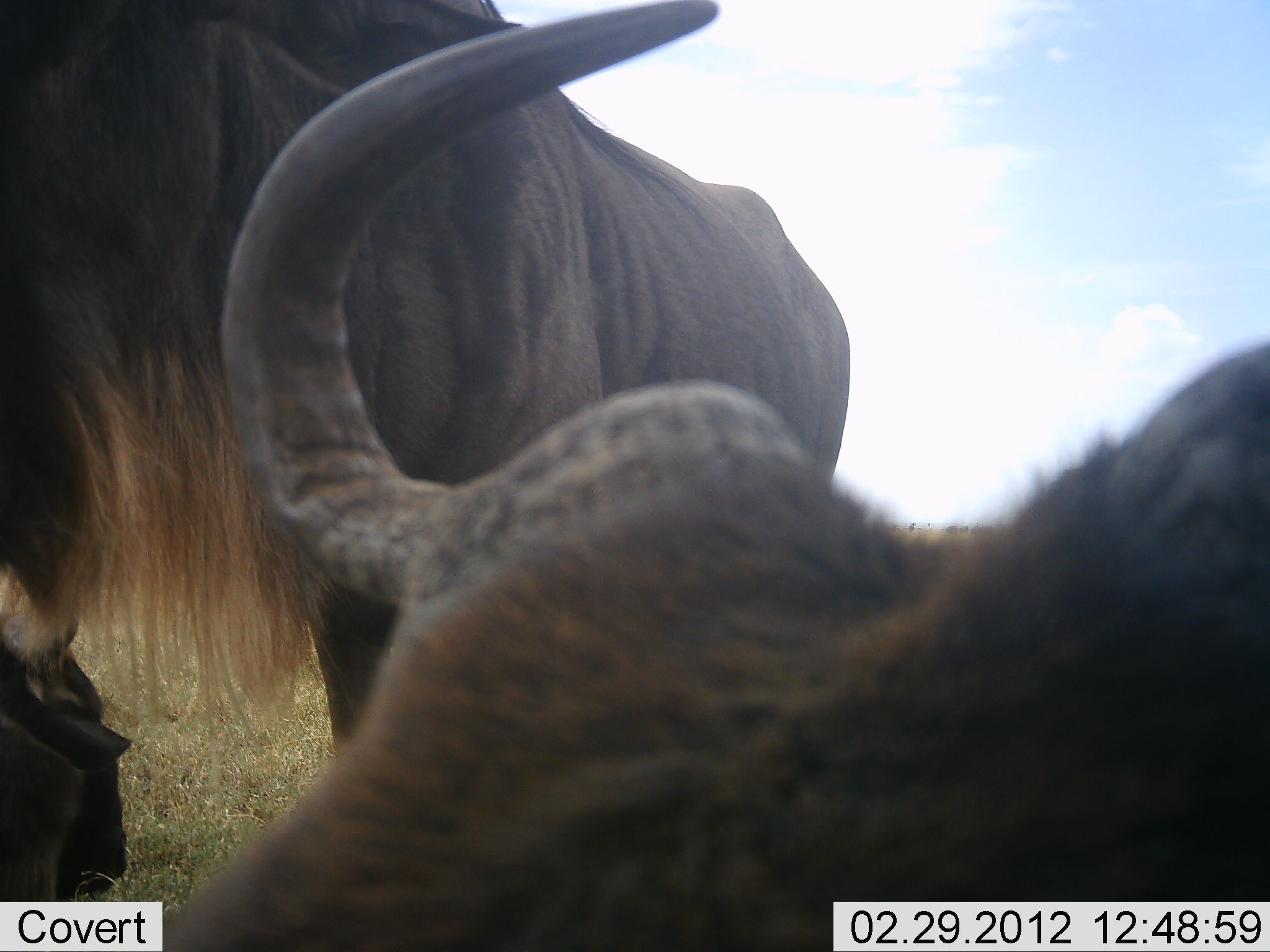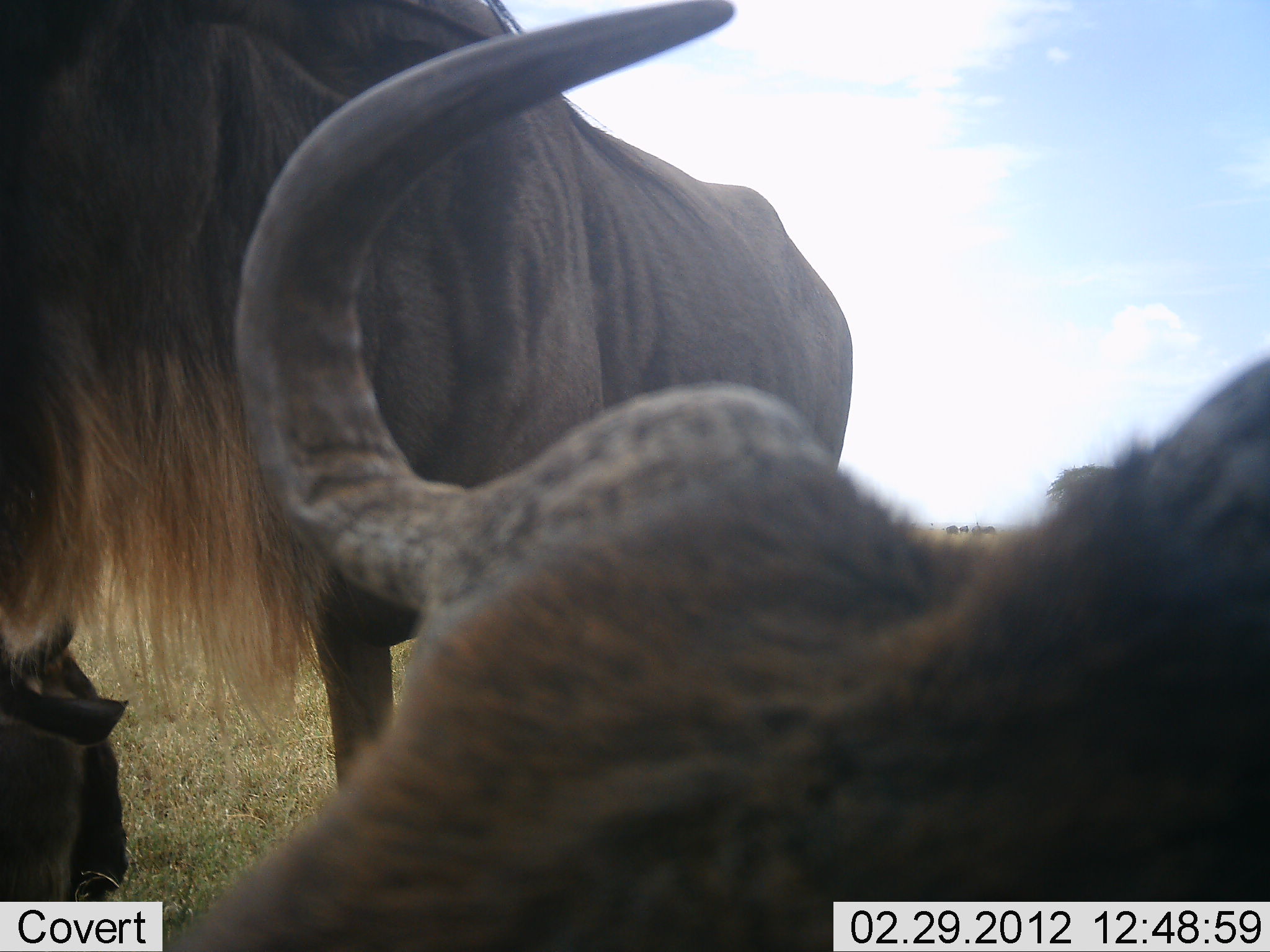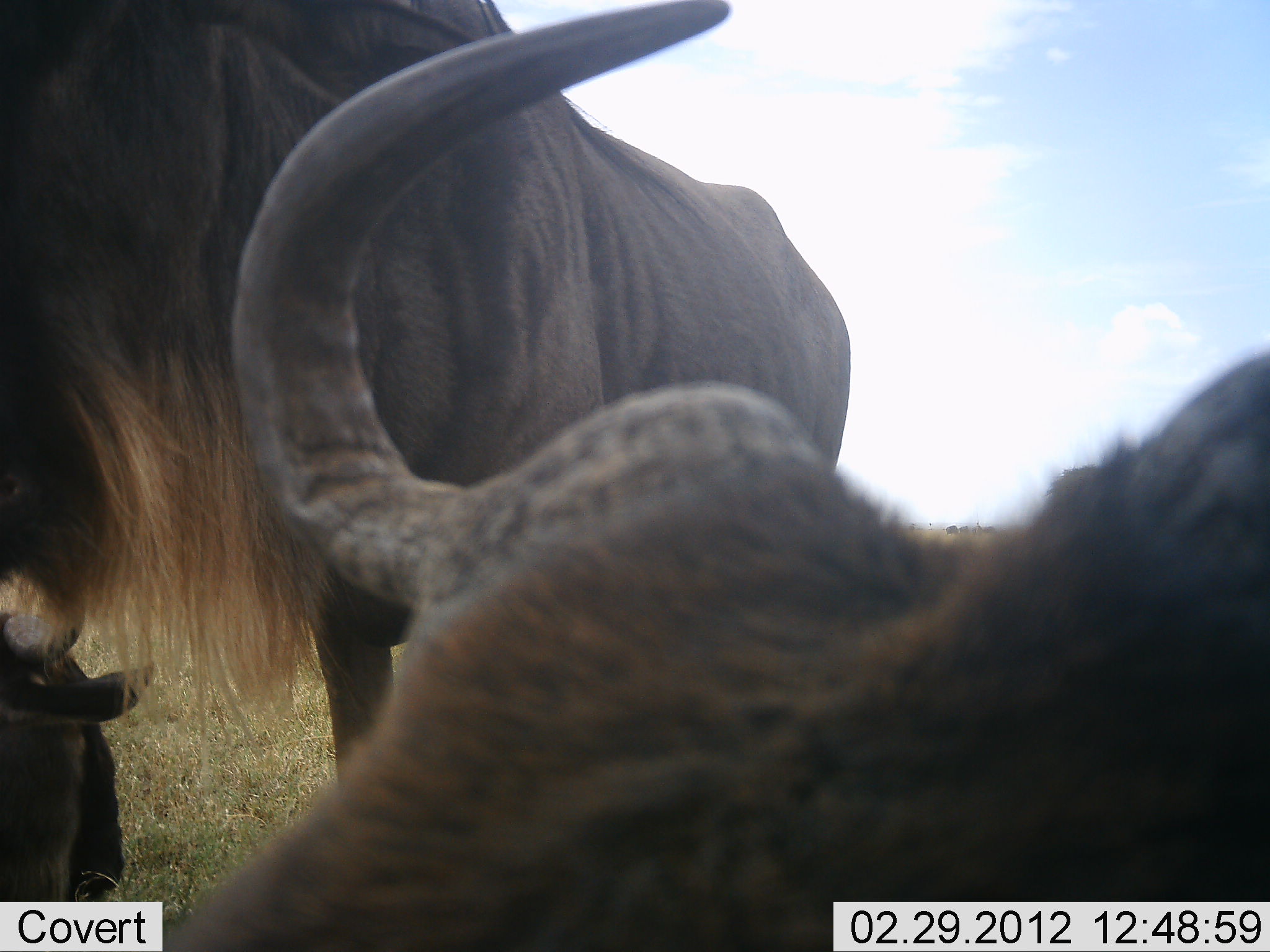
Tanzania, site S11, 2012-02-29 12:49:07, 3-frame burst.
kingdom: Animalia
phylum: Chordata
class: Mammalia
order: Artiodactyla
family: Bovidae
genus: Connochaetes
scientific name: Connochaetes taurinus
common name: blue wildebeest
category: wildebeest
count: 3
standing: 69%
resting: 88%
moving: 0%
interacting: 0%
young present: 6%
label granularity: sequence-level